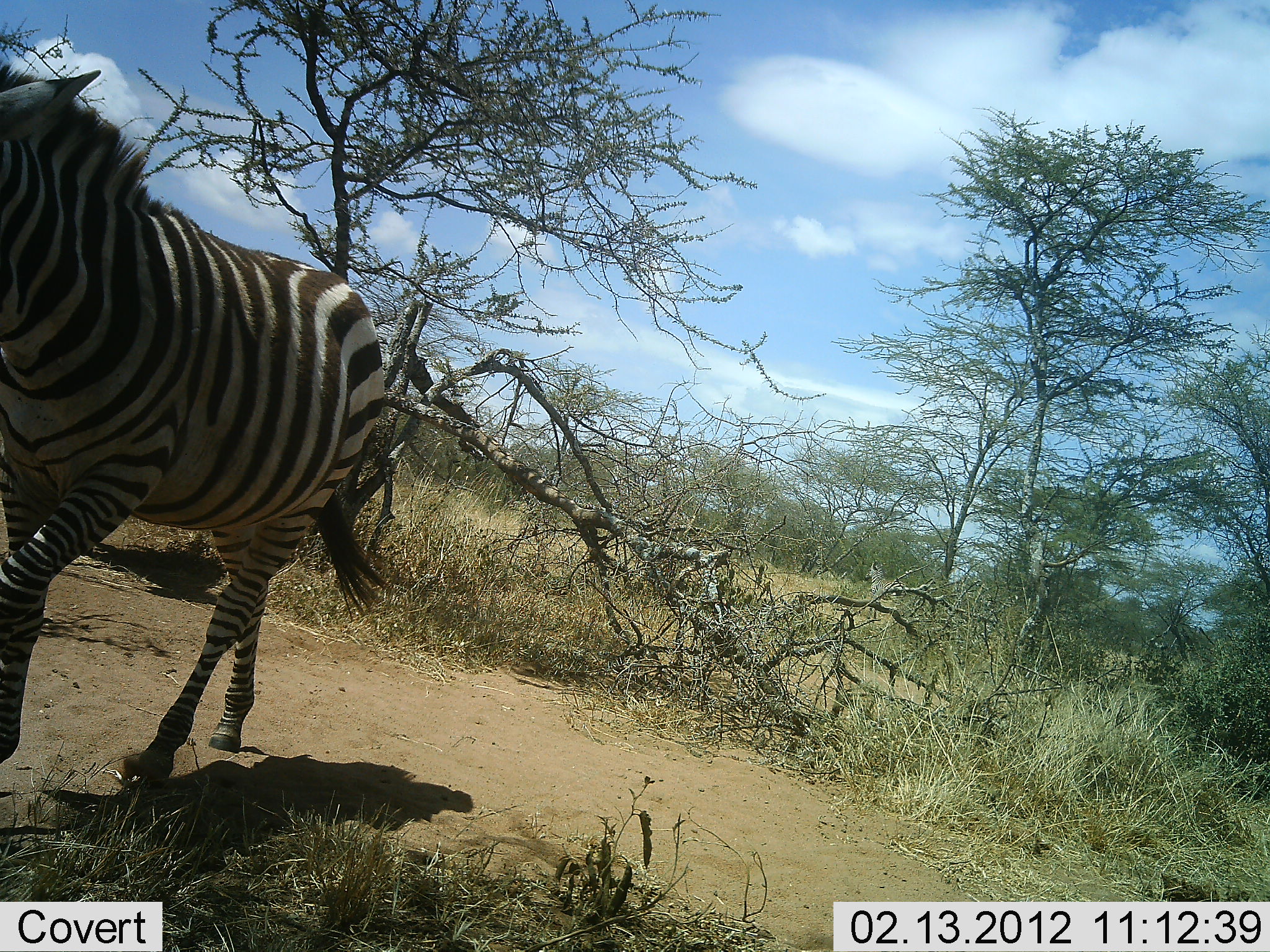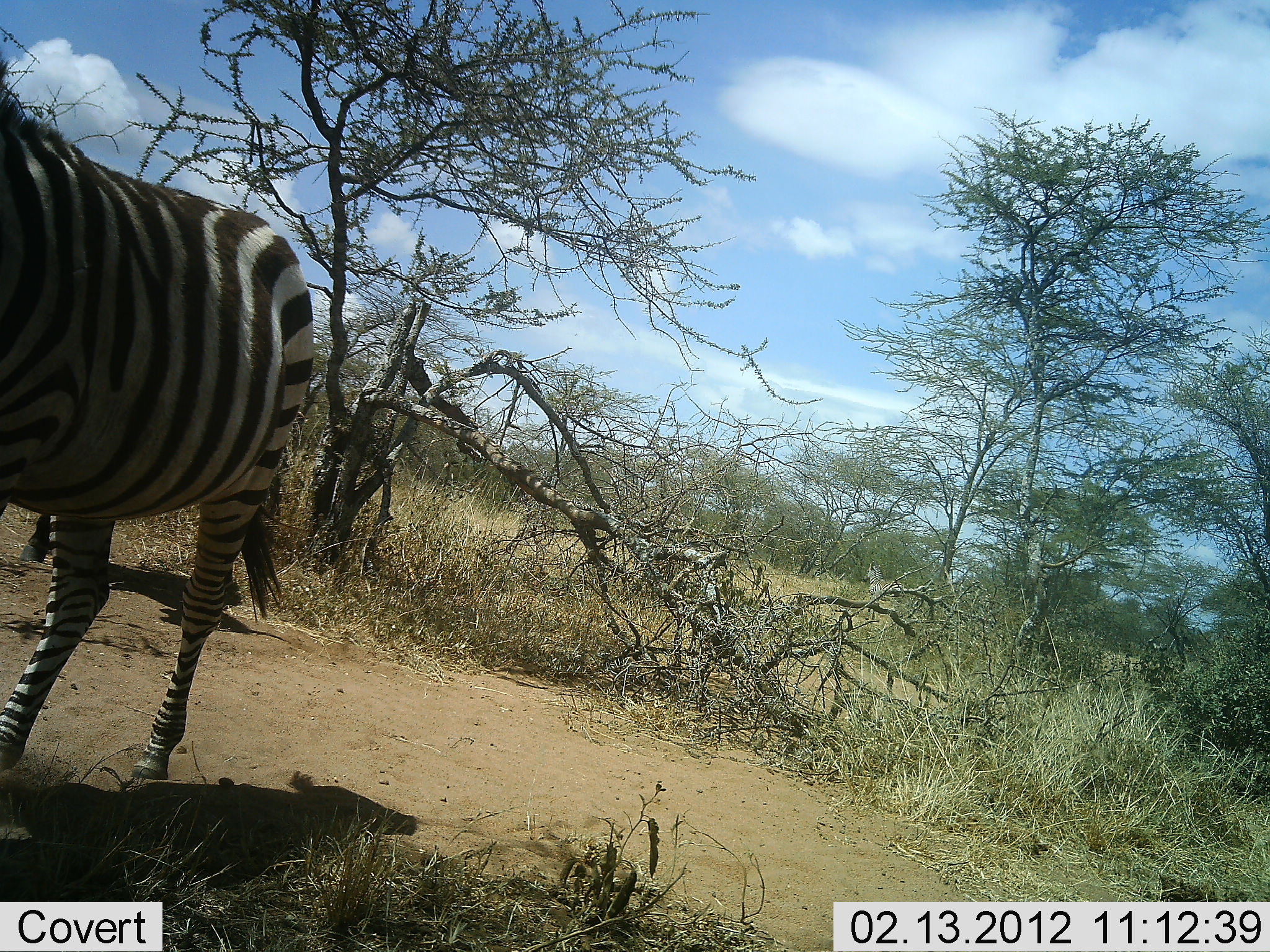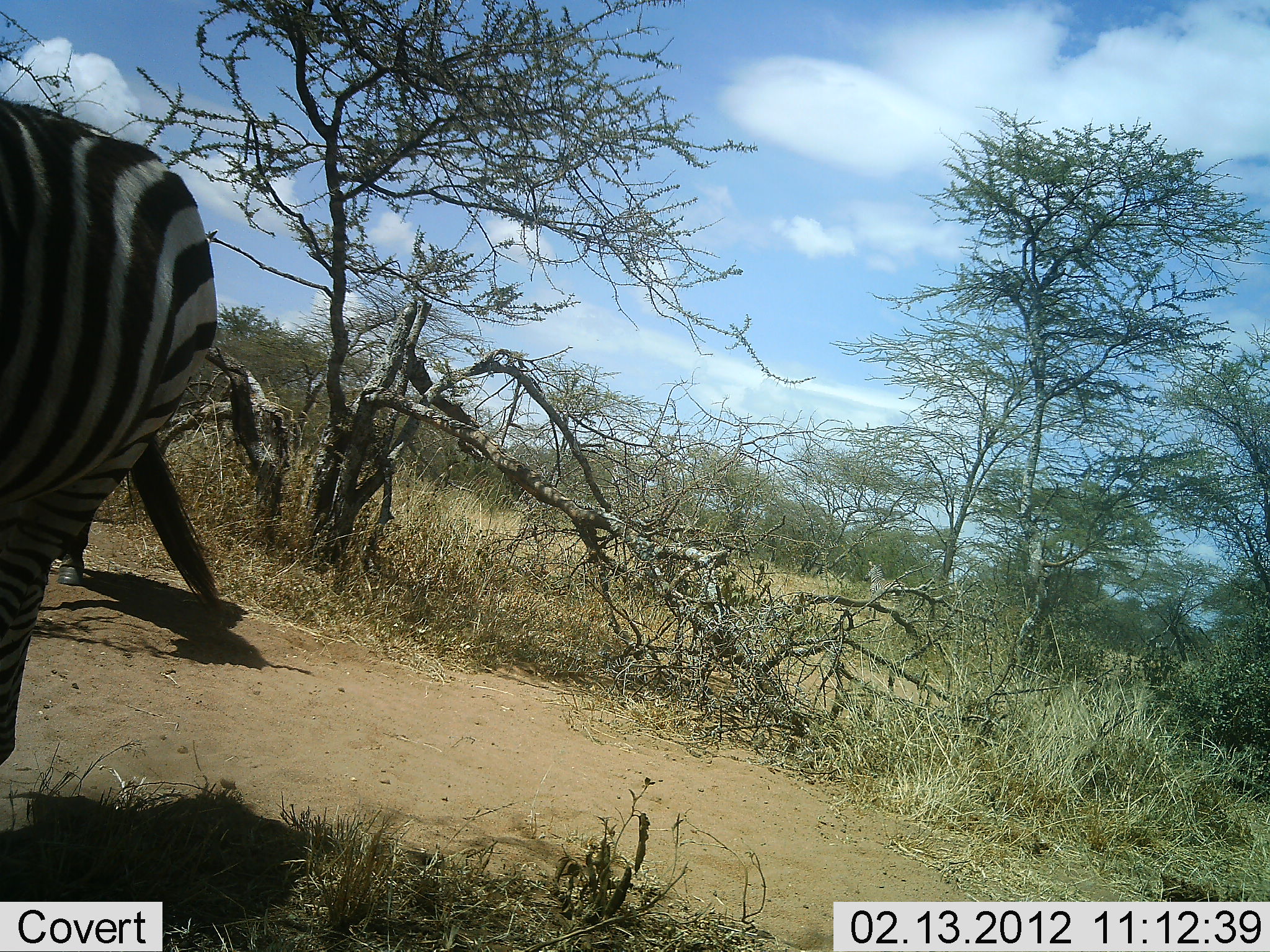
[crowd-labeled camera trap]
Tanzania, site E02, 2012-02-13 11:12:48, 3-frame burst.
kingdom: Animalia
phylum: Chordata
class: Mammalia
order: Perissodactyla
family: Equidae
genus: Equus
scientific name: Equus quagga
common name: plains zebra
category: zebra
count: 2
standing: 19%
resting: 0%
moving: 90%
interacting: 0%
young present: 0%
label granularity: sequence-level